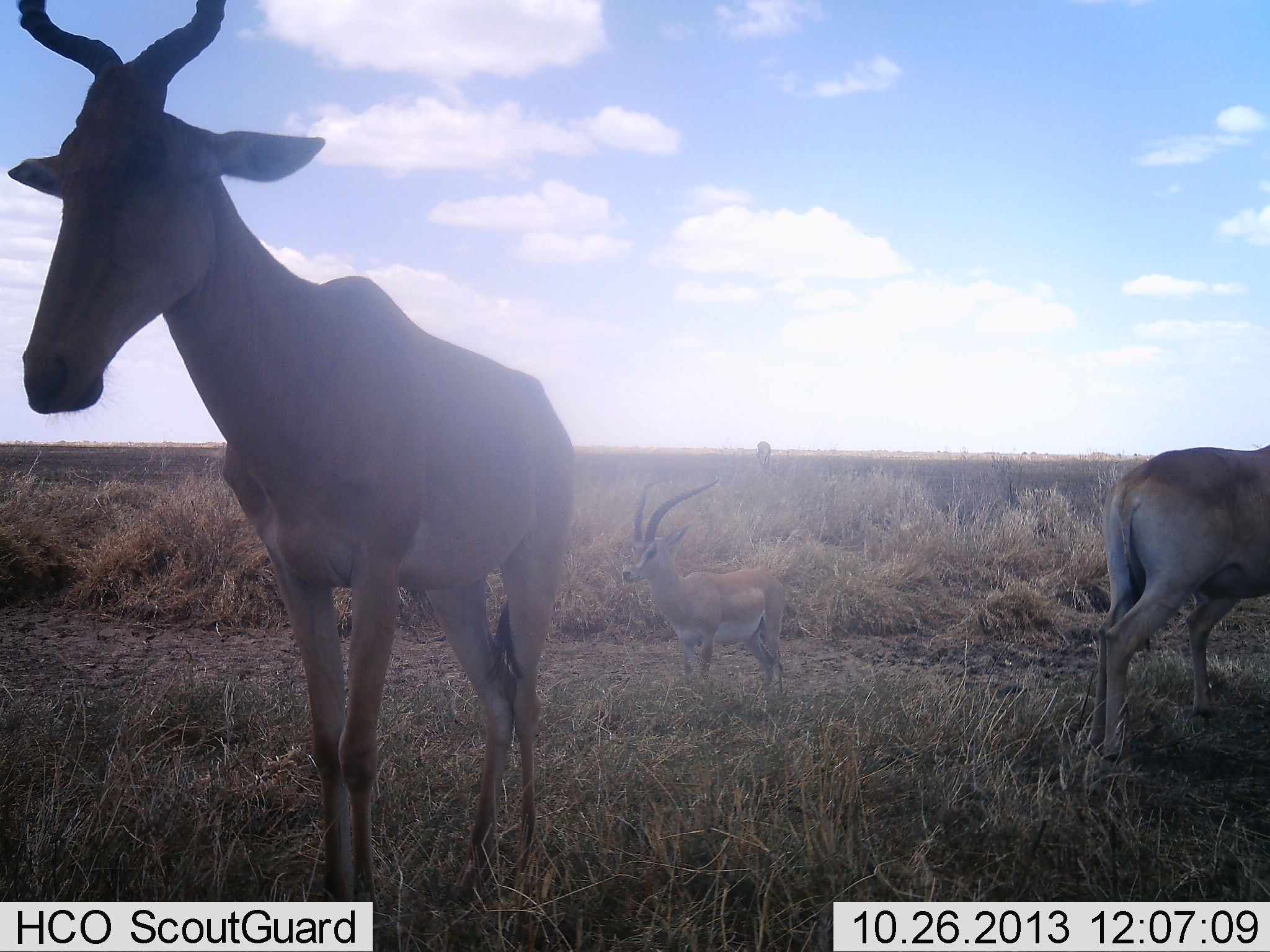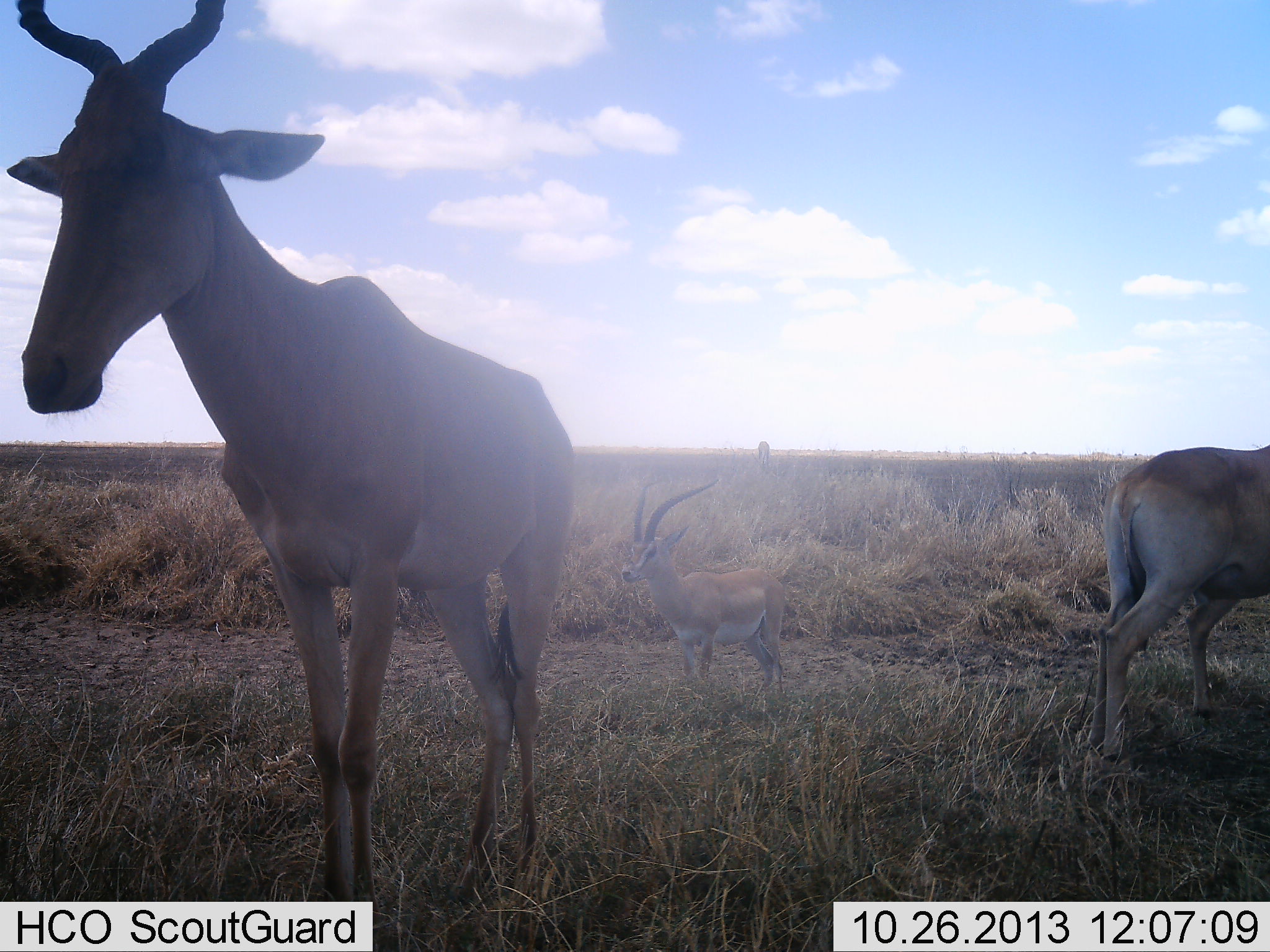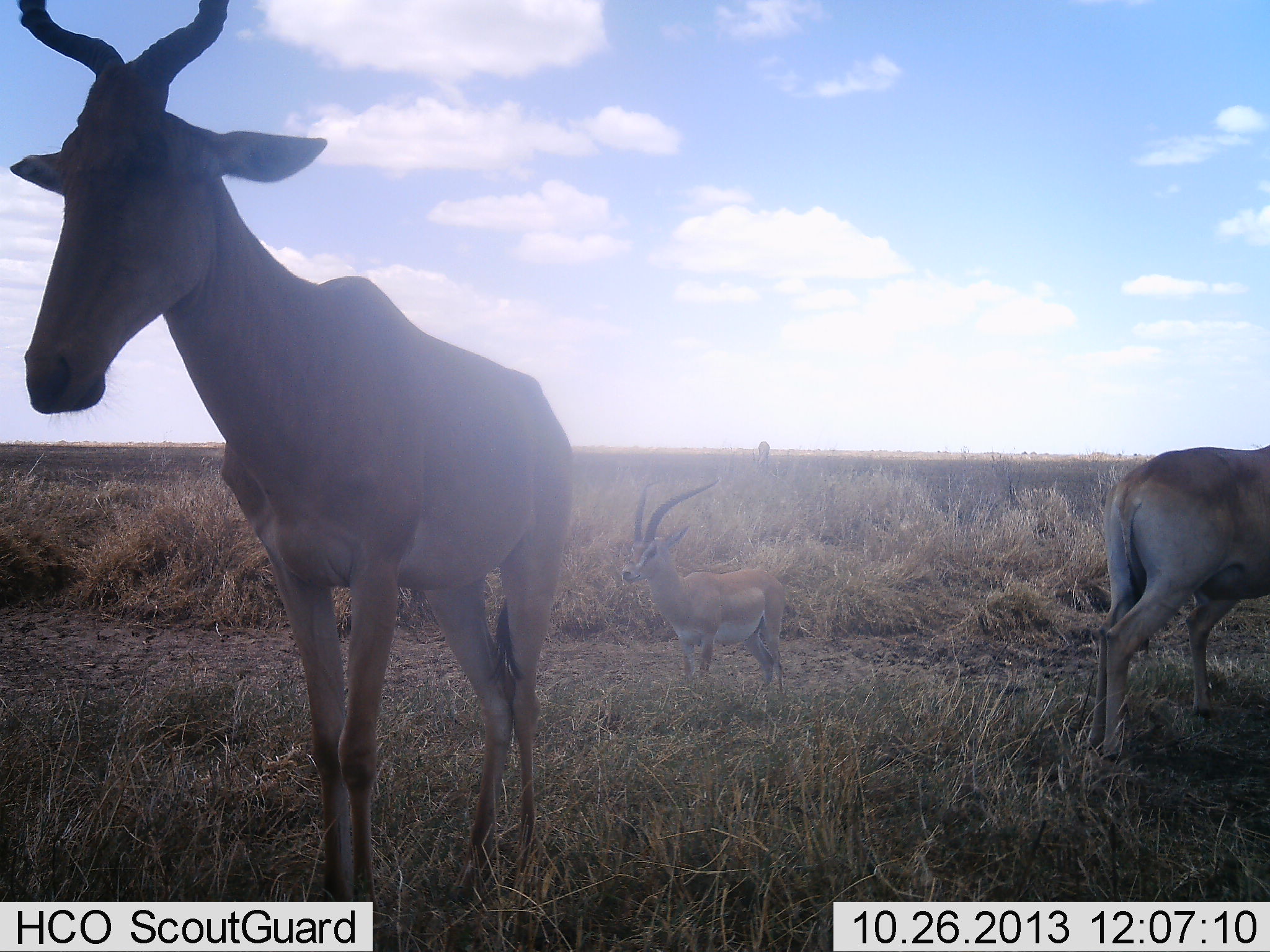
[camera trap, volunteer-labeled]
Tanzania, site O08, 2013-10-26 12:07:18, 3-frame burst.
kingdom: Animalia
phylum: Chordata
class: Mammalia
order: Artiodactyla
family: Bovidae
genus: Nanger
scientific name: Nanger granti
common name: grant's gazelle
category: gazellegrants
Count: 1.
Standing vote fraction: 90%.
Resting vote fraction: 5%.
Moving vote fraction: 10%.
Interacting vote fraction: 0%.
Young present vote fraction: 0%.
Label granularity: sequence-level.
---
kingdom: Animalia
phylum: Chordata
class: Mammalia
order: Artiodactyla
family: Bovidae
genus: Alcelaphus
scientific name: Alcelaphus buselaphus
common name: hartebeest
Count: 2.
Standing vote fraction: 100%.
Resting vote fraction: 3%.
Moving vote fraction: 0%.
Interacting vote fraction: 0%.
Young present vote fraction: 6%.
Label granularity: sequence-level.